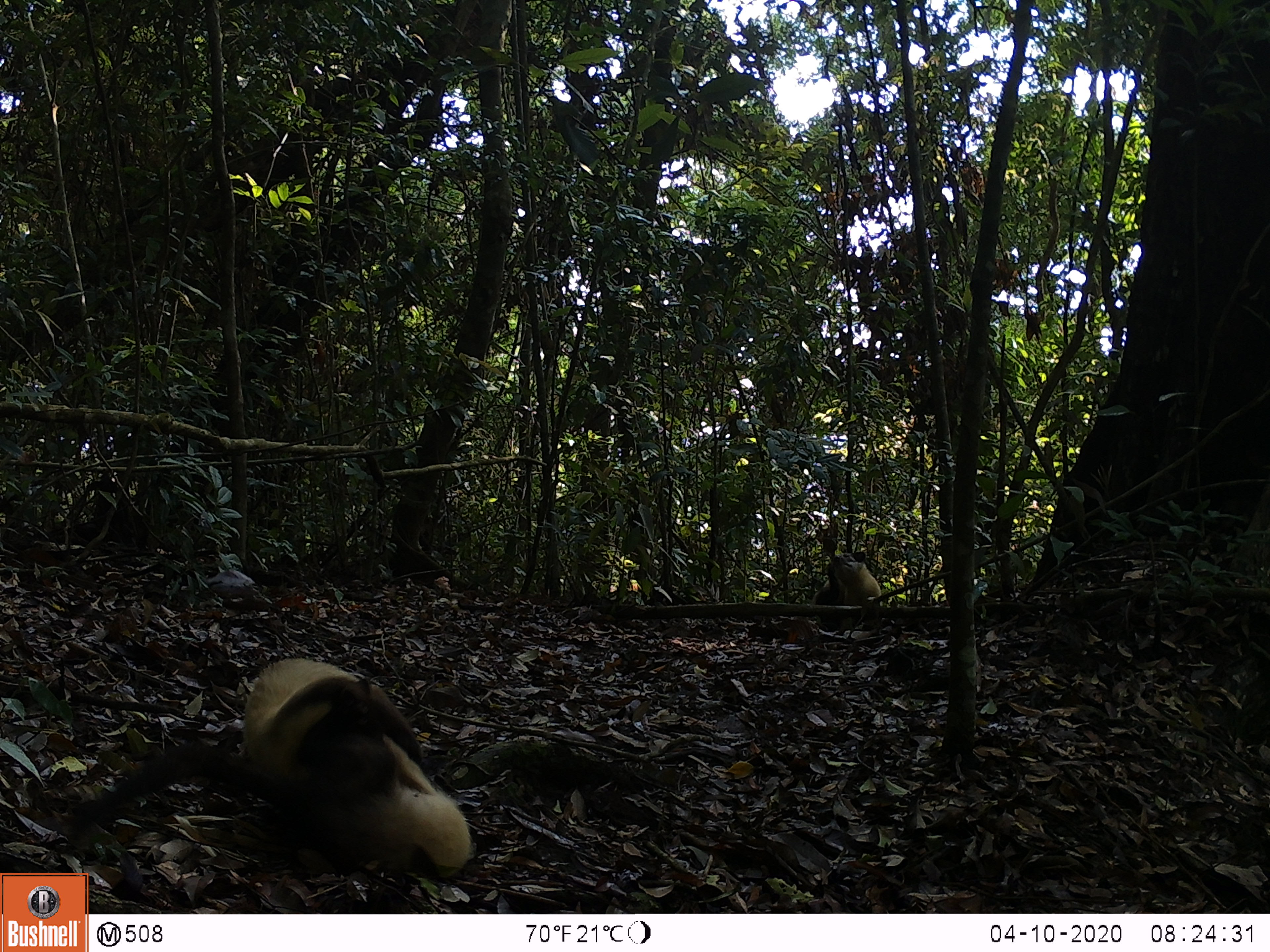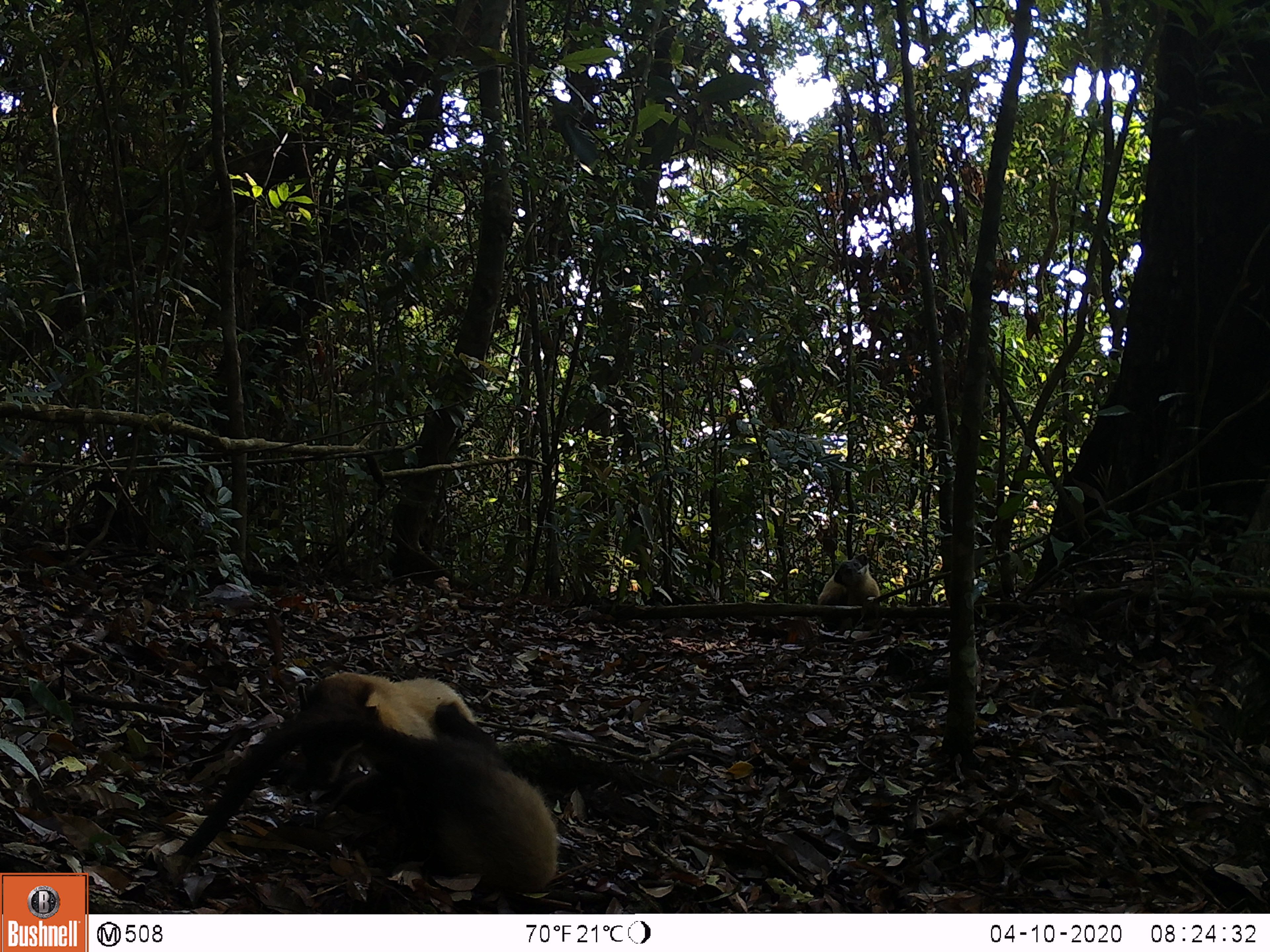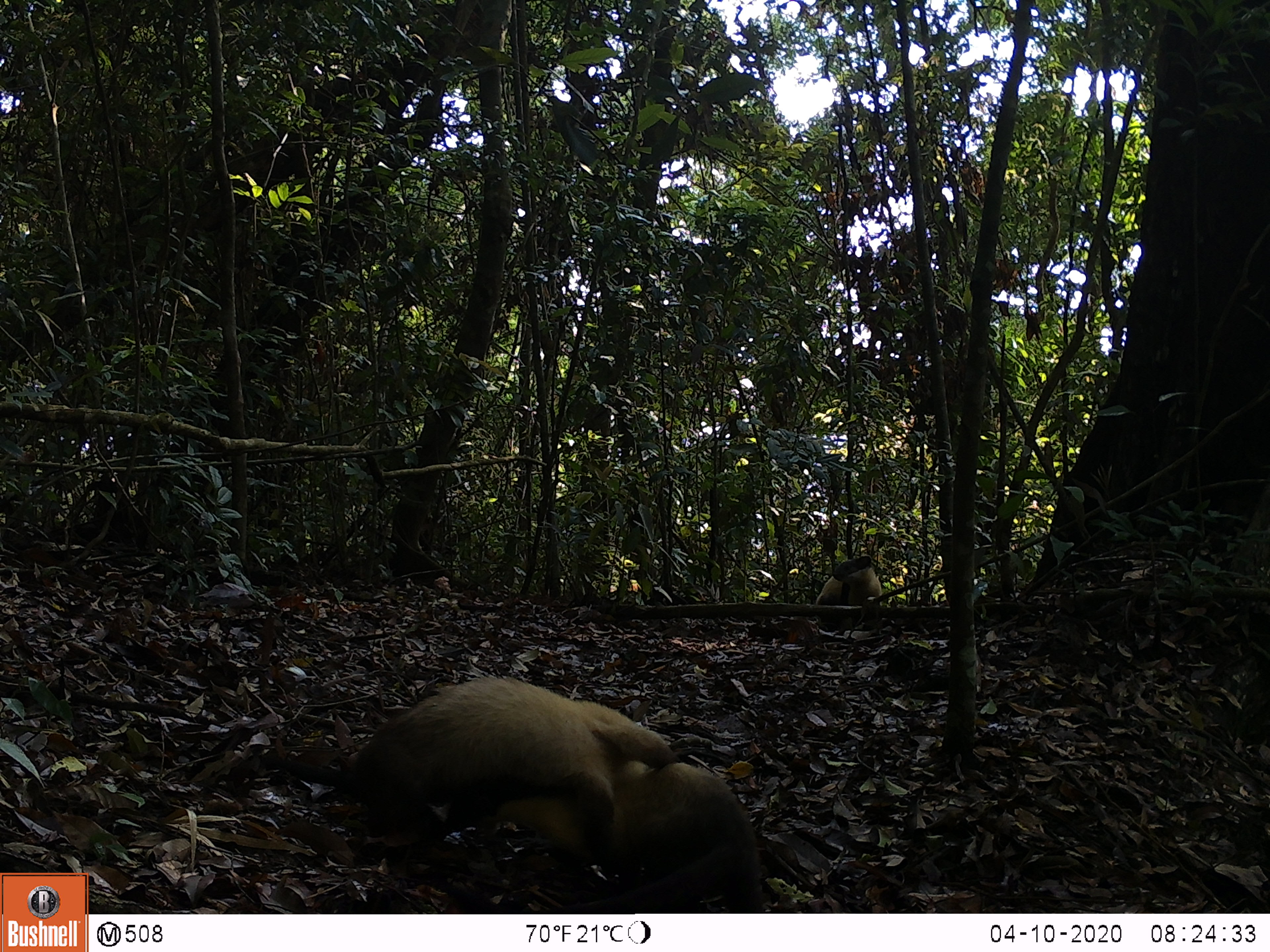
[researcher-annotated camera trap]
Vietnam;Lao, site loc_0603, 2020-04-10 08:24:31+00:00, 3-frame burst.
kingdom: Animalia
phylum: Chordata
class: Mammalia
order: Carnivora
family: Mustelidae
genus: Martes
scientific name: Martes flavigula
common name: yellow-throated marten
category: yellow throated marten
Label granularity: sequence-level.